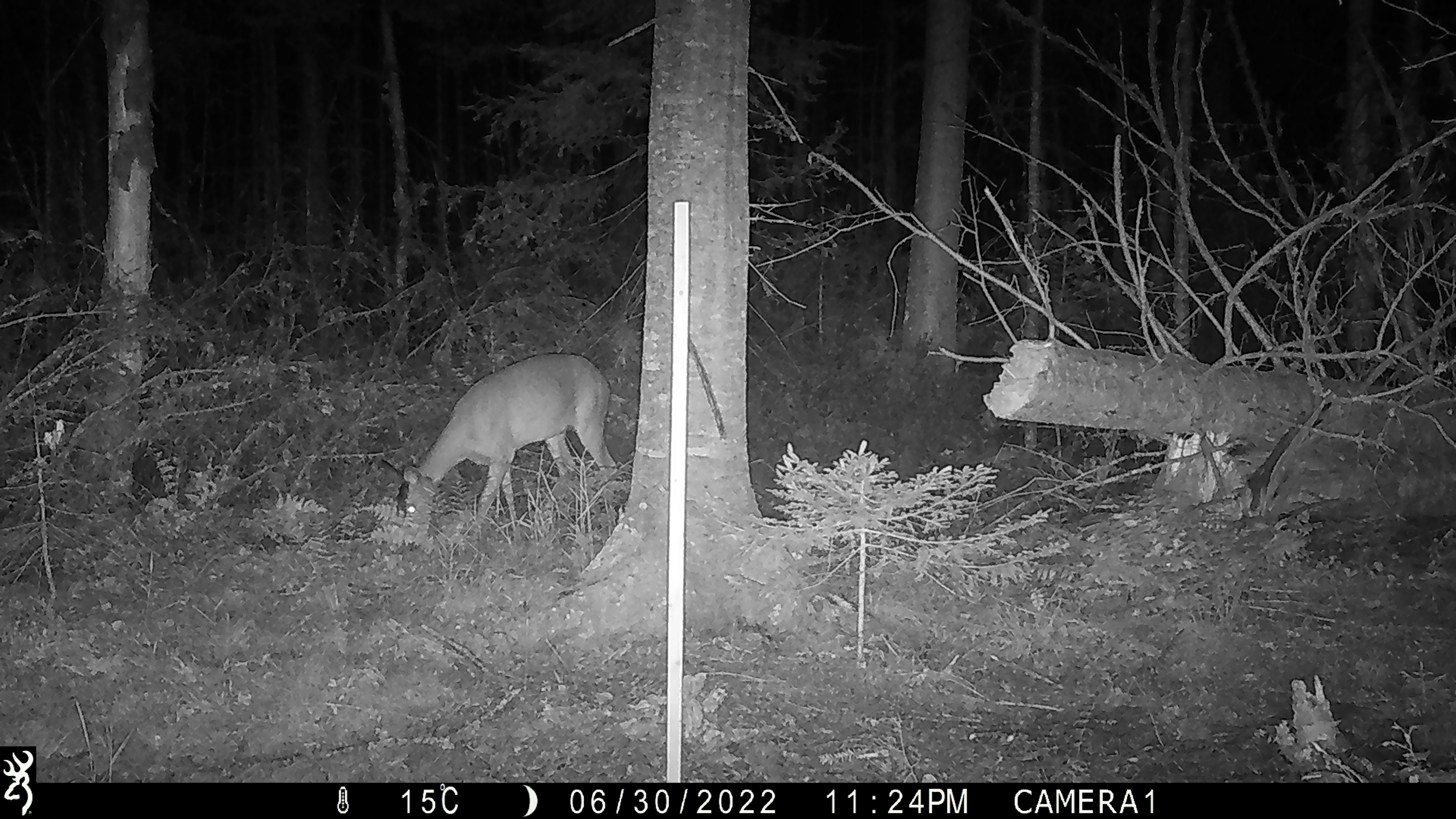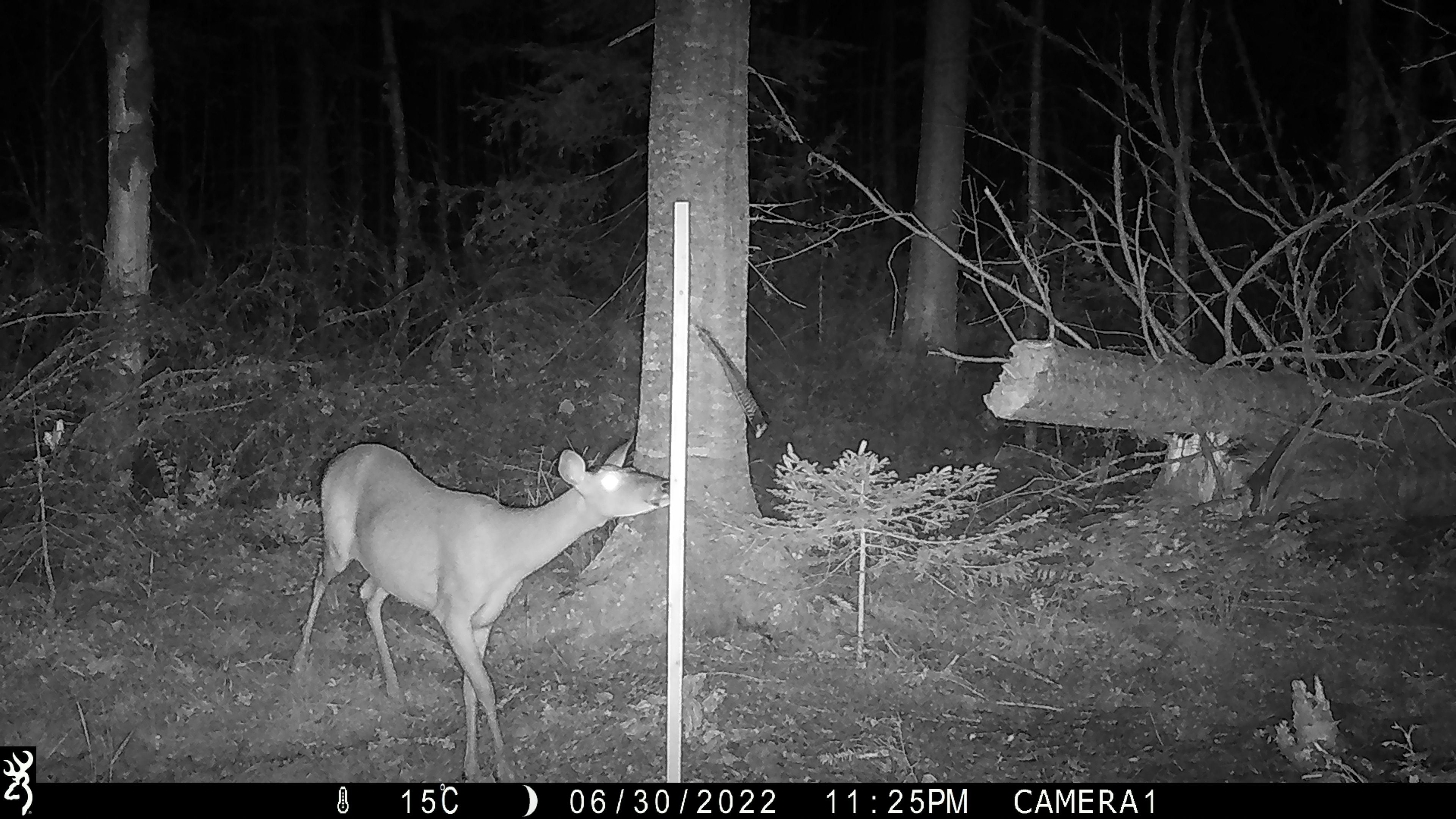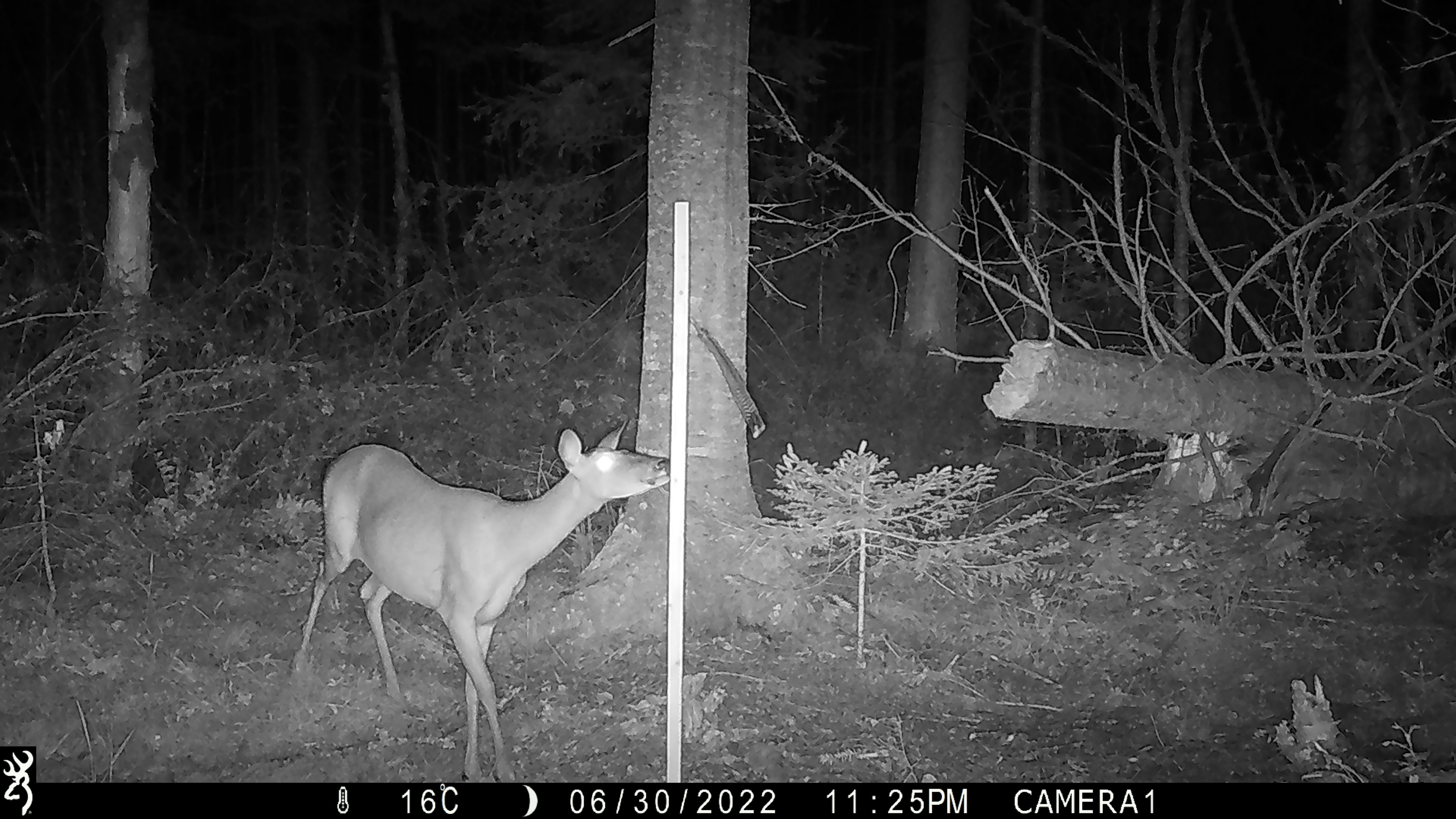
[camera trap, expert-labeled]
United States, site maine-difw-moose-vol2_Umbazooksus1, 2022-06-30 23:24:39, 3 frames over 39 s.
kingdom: Animalia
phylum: Chordata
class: Mammalia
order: Artiodactyla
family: Cervidae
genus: Odocoileus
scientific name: Odocoileus virginianus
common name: white-tailed deer